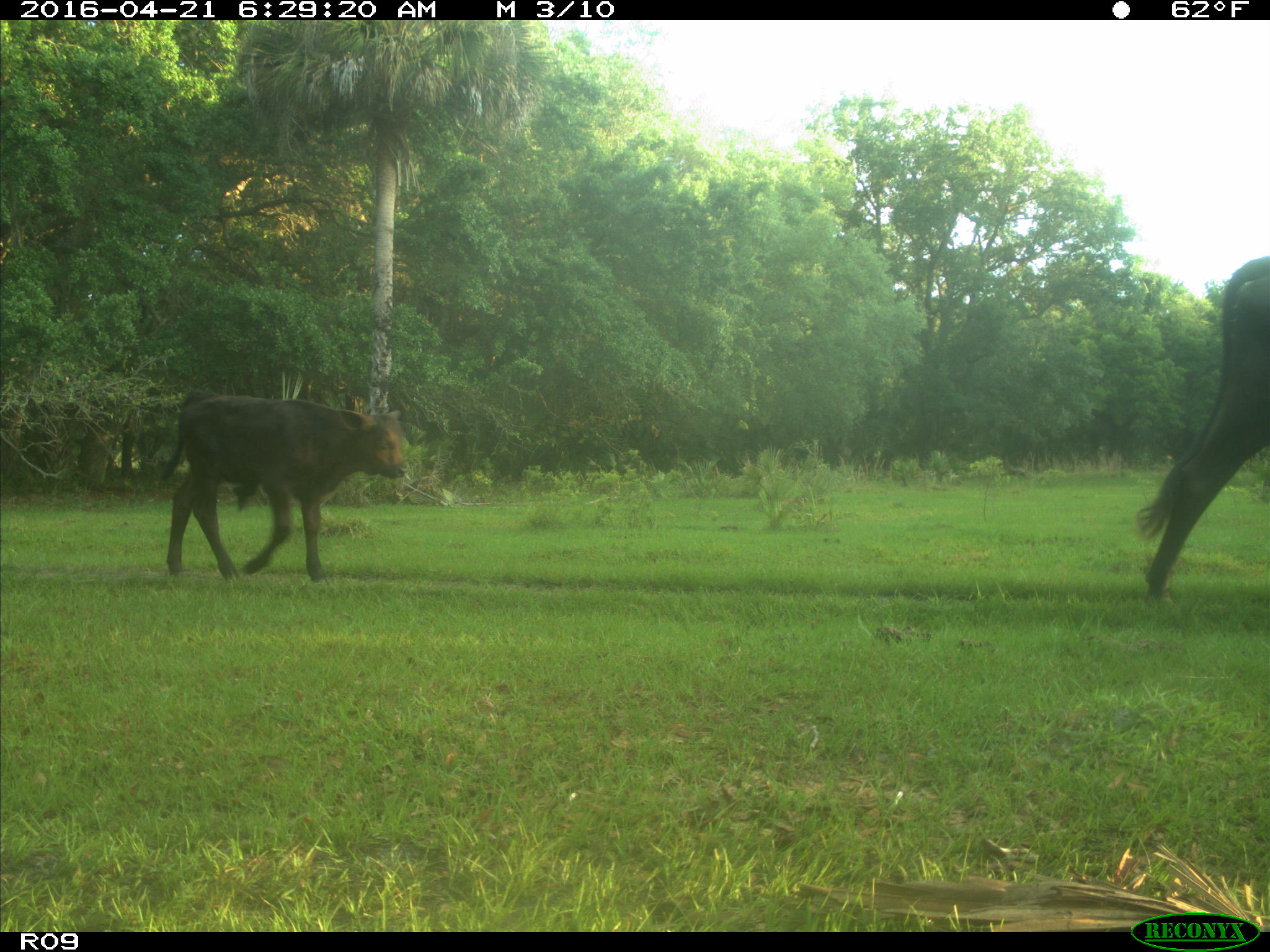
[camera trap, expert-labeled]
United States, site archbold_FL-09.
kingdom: Animalia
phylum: Chordata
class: Mammalia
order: Artiodactyla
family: Bovidae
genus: Bos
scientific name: Bos taurus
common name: domestic cow